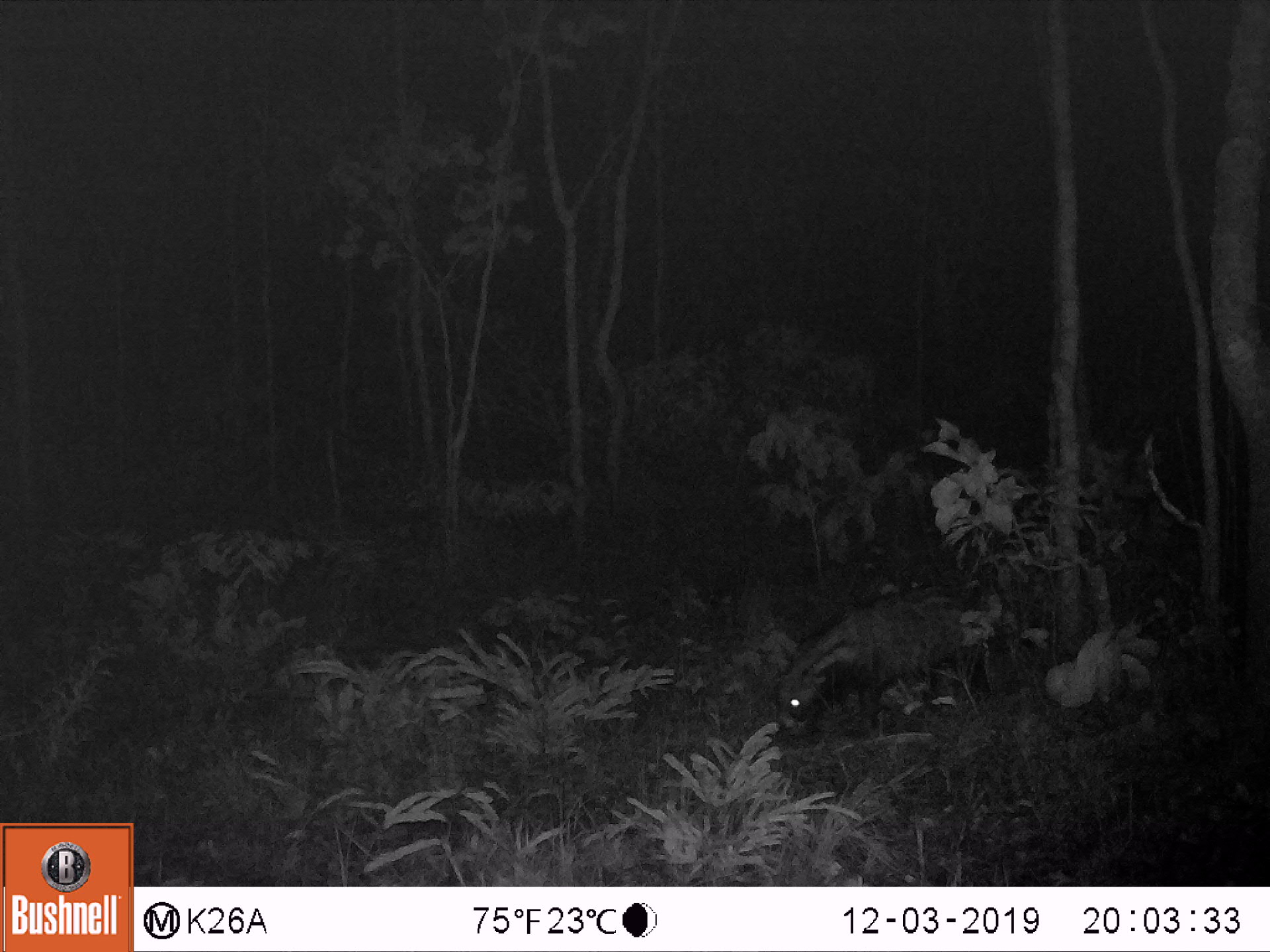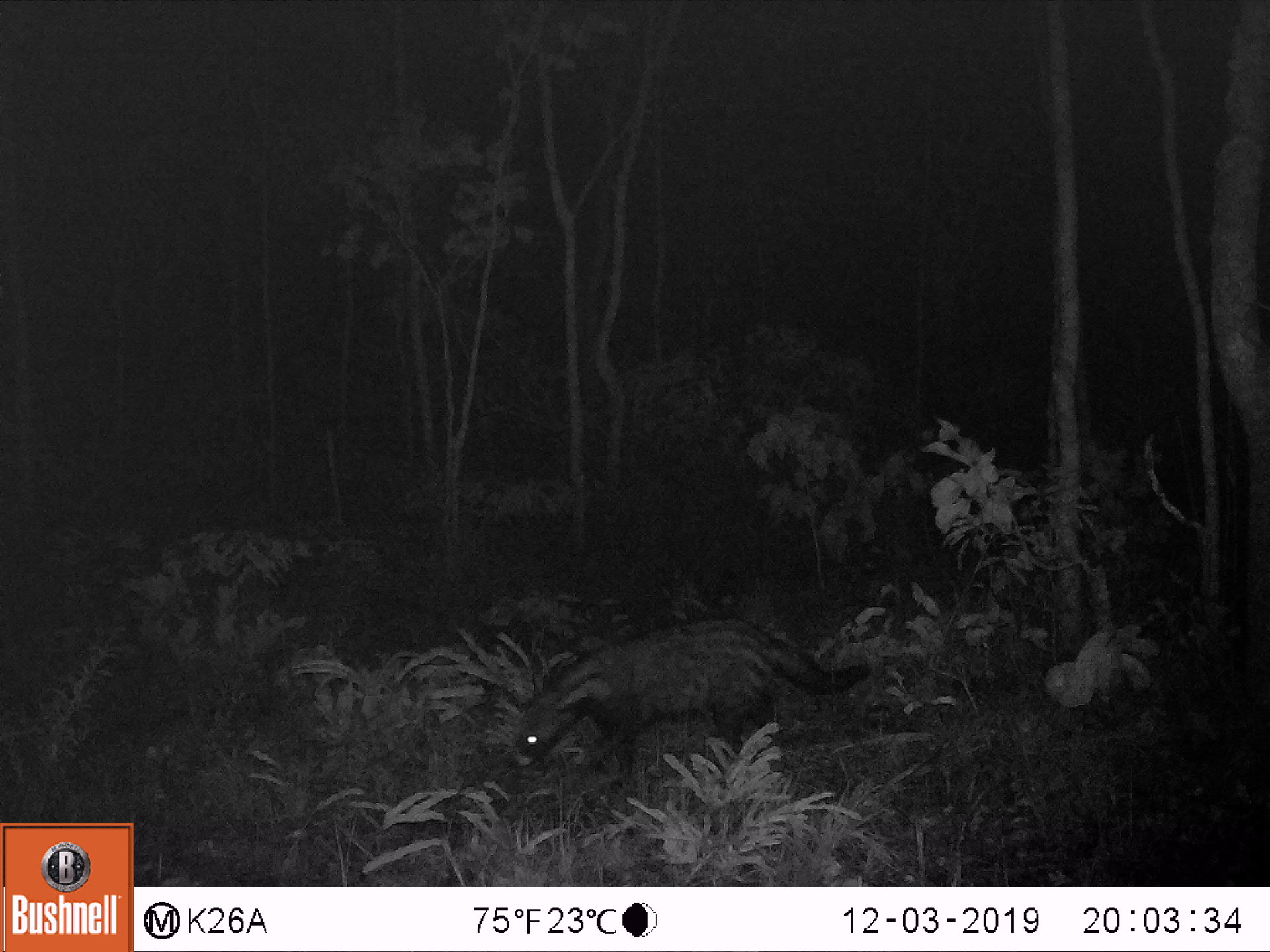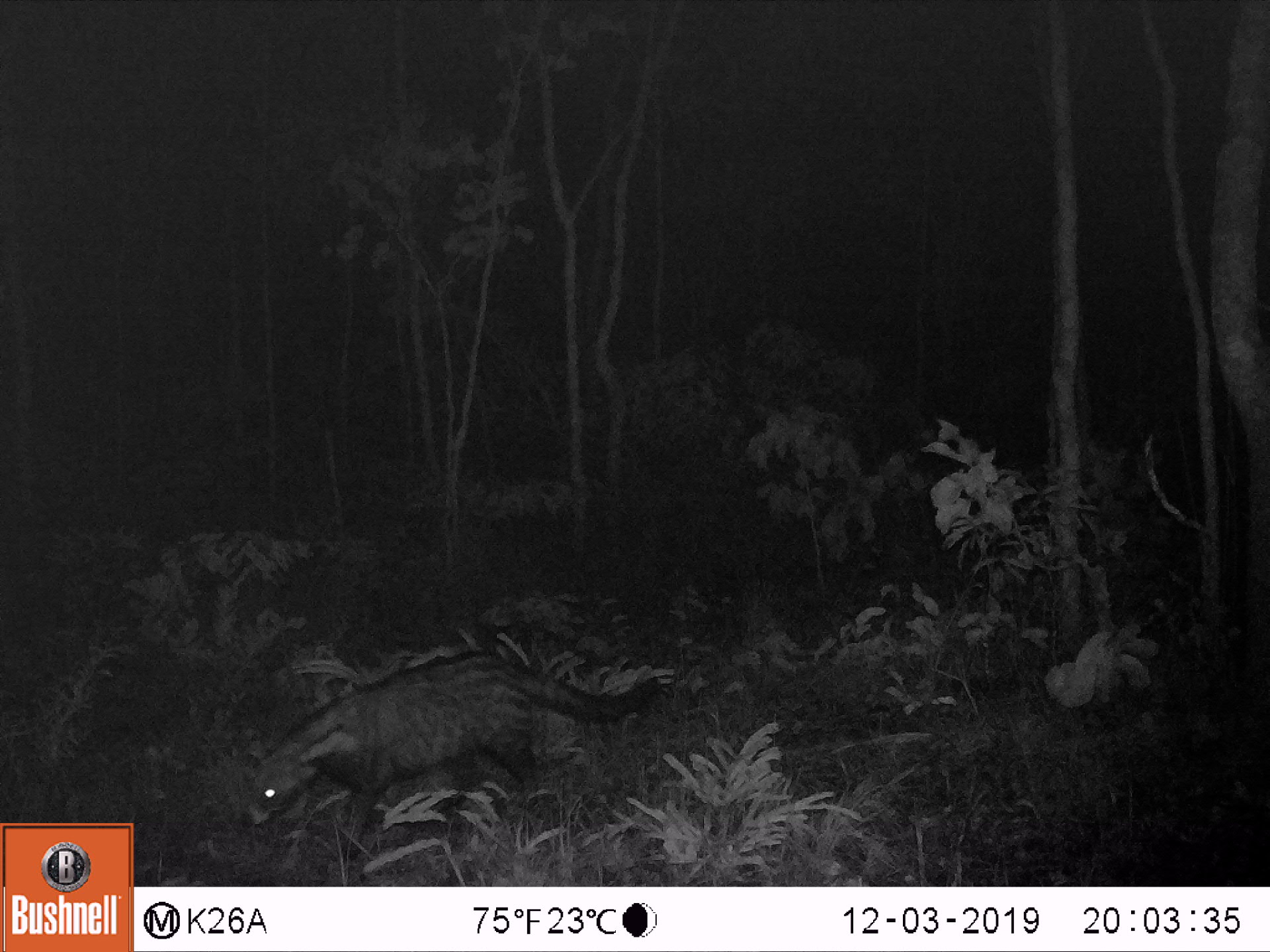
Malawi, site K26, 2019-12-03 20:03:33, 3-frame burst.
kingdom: Animalia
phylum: Chordata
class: Mammalia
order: Carnivora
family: Viverridae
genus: Civettictis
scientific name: Civettictis civetta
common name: african civet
African civet (Civettictis civetta), count 1.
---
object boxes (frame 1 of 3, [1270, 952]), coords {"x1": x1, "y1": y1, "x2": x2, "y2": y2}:
african civet: {"x1": 766, "y1": 596, "x2": 1021, "y2": 730}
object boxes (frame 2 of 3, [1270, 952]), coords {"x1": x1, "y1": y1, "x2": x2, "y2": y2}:
african civet: {"x1": 500, "y1": 616, "x2": 877, "y2": 787}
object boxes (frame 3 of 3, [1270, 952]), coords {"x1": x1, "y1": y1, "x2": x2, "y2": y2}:
african civet: {"x1": 239, "y1": 645, "x2": 661, "y2": 866}